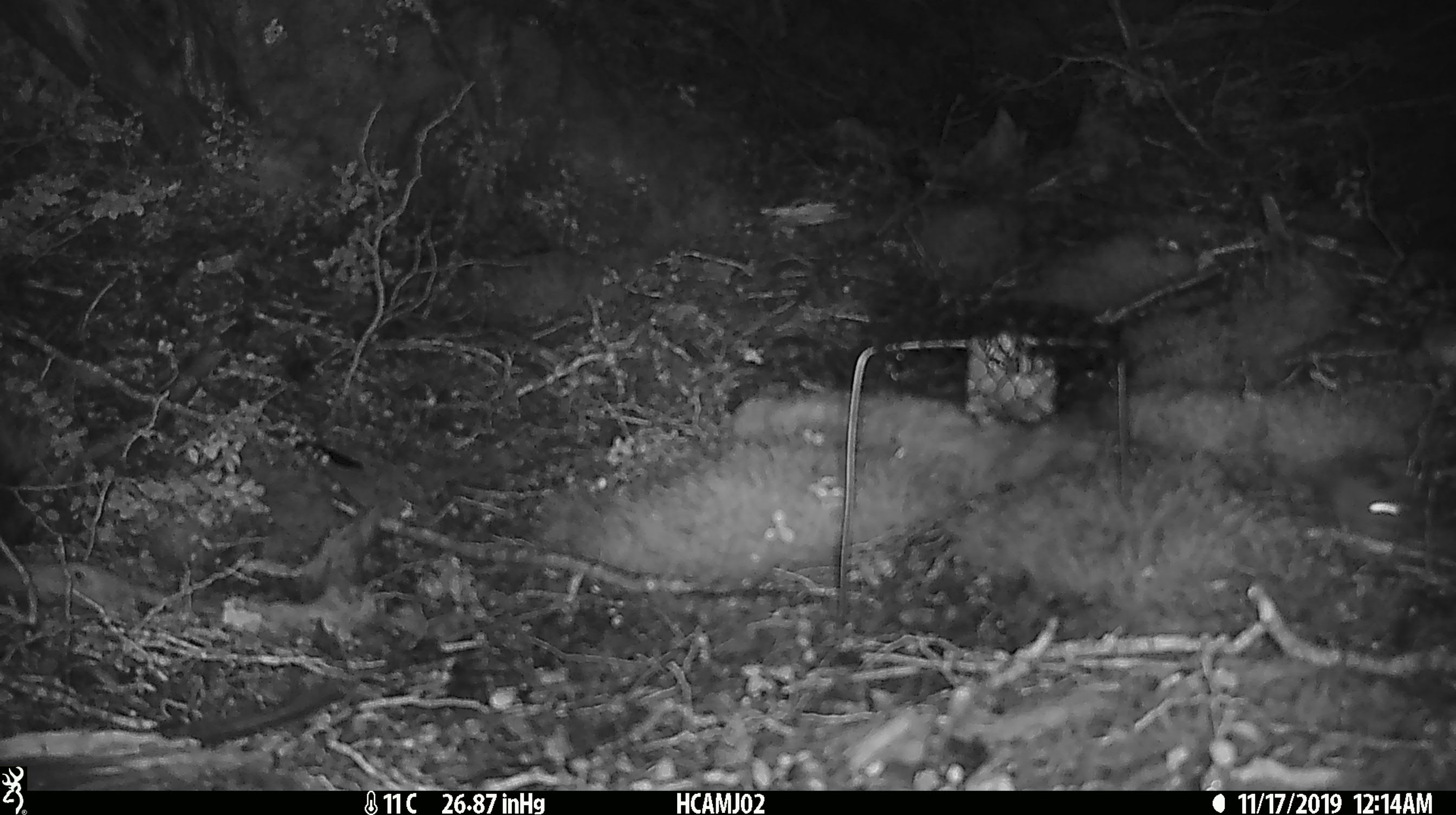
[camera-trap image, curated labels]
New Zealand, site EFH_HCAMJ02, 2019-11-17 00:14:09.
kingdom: Animalia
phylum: Chordata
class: Mammalia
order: Rodentia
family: Muridae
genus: Mus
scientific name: Mus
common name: mouse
Mouse (Mus).